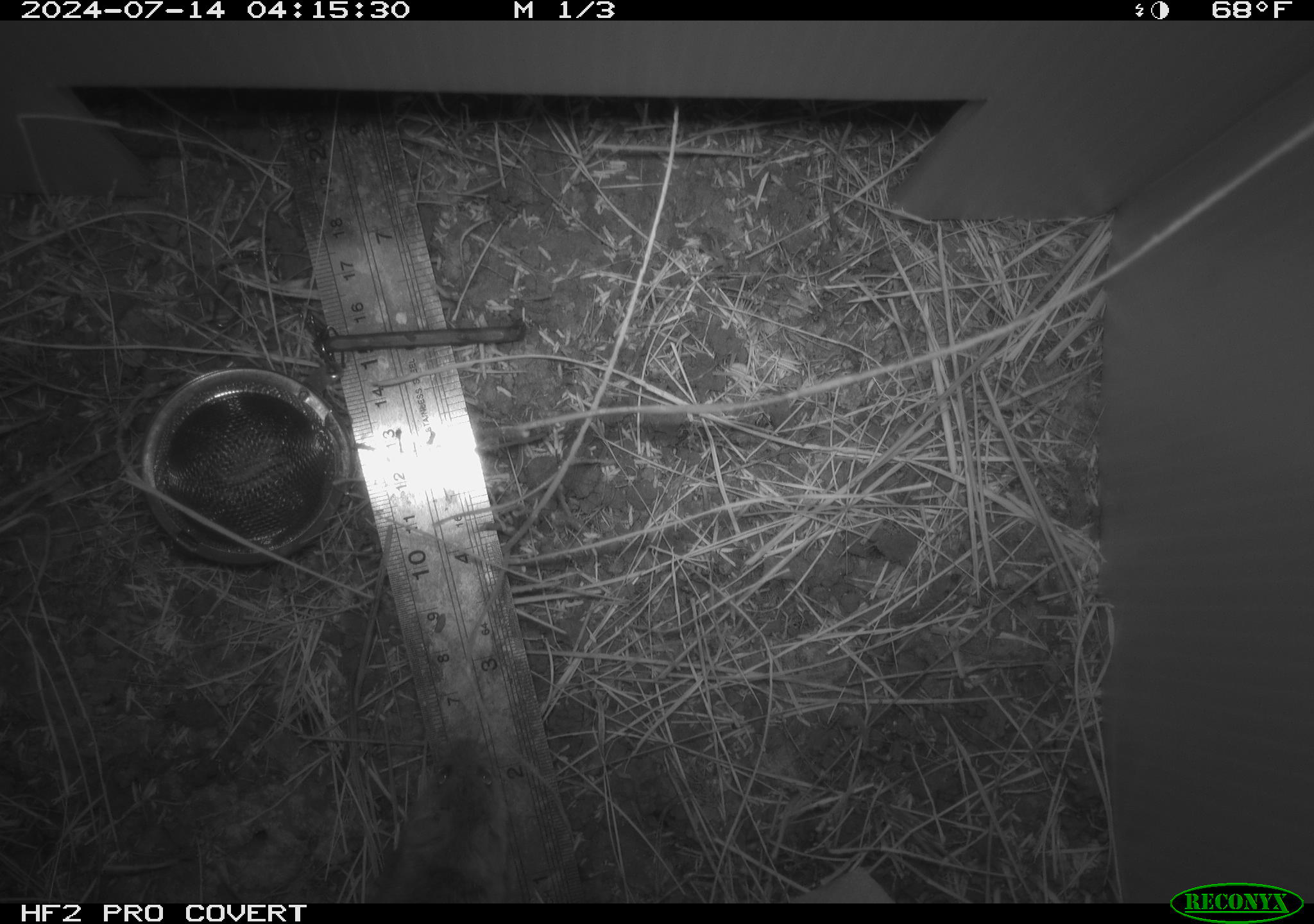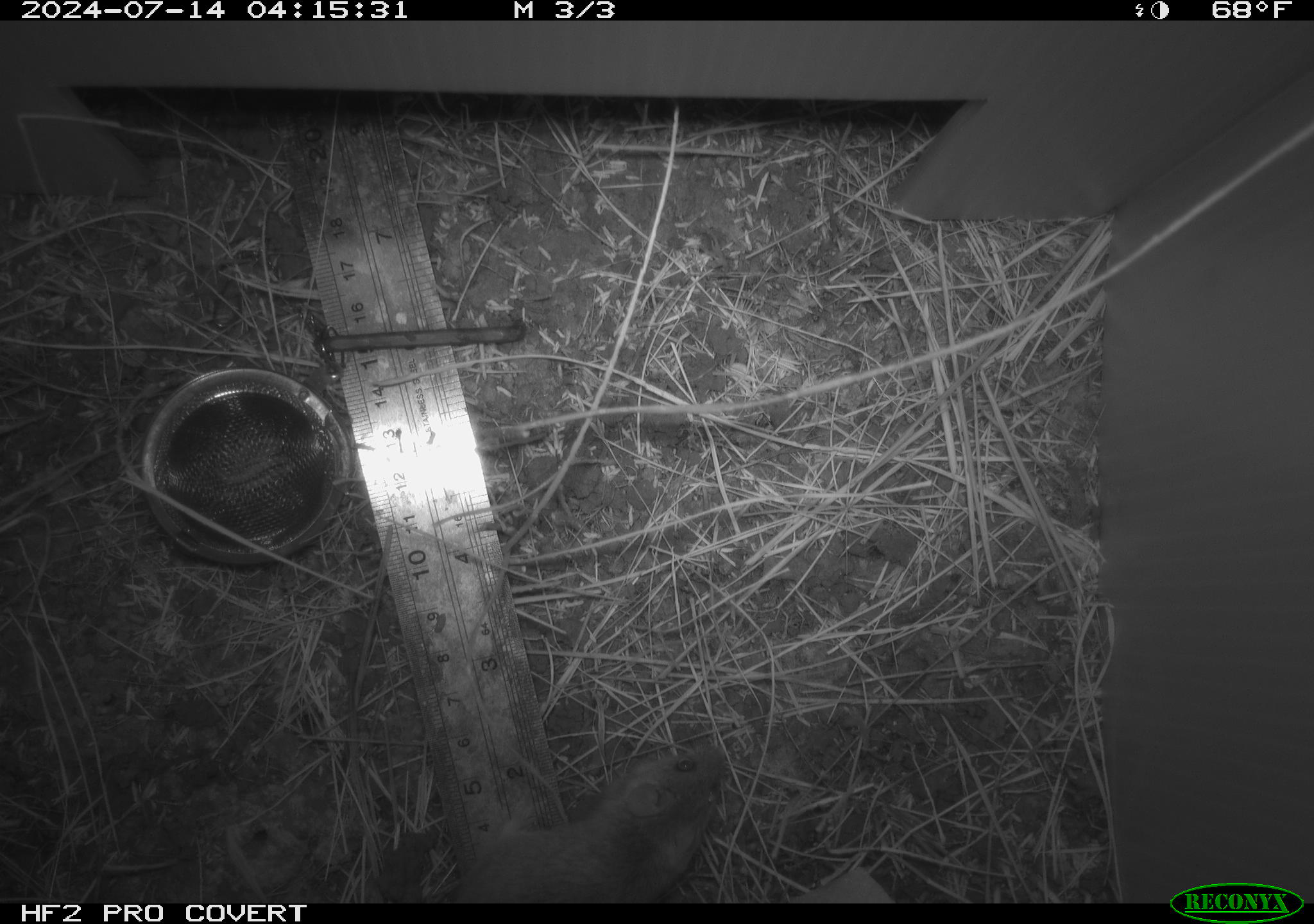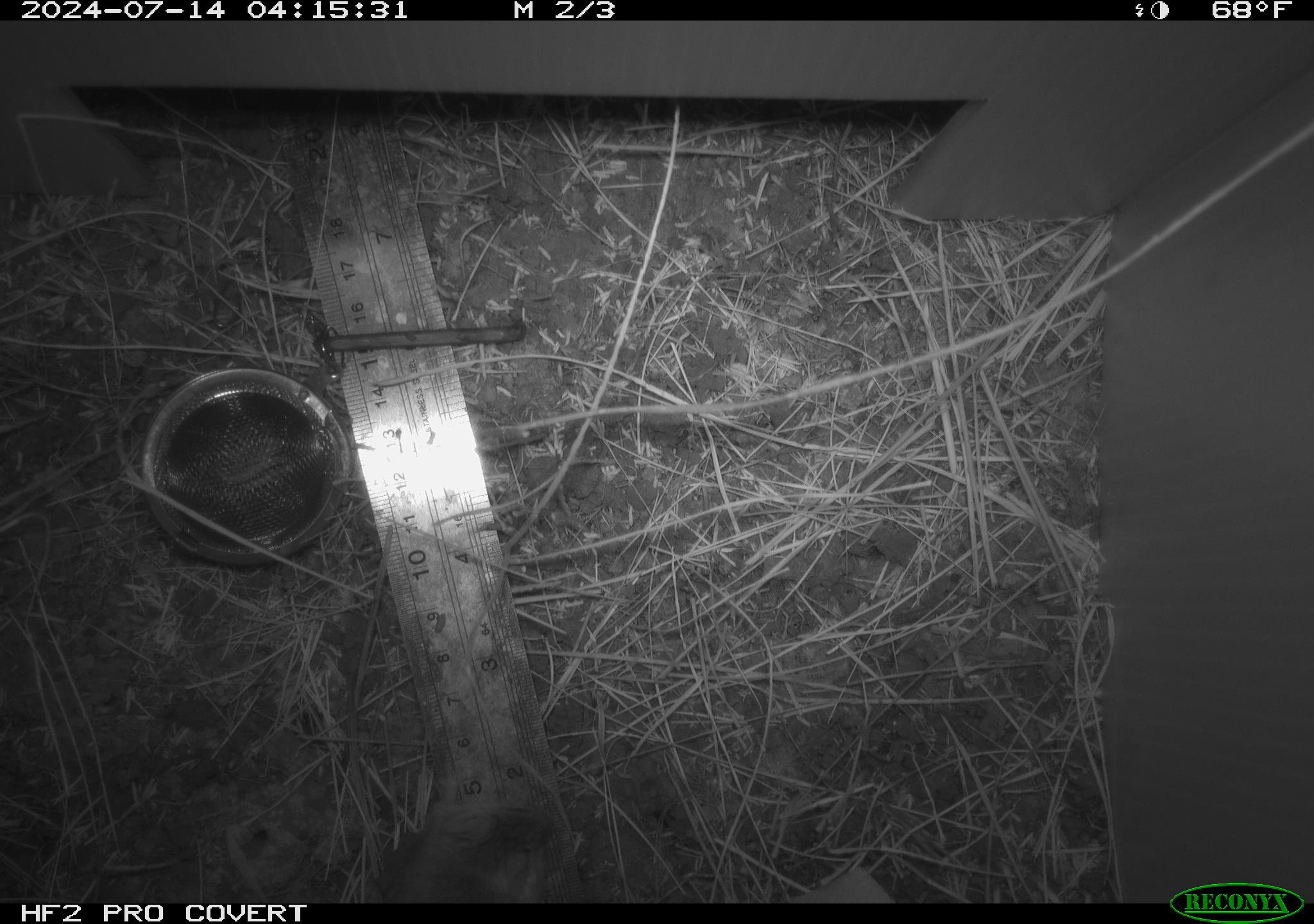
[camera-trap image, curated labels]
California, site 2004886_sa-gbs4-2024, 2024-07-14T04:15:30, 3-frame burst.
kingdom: Animalia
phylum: Chordata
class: Mammalia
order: Rodentia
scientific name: Rodentia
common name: mouse species